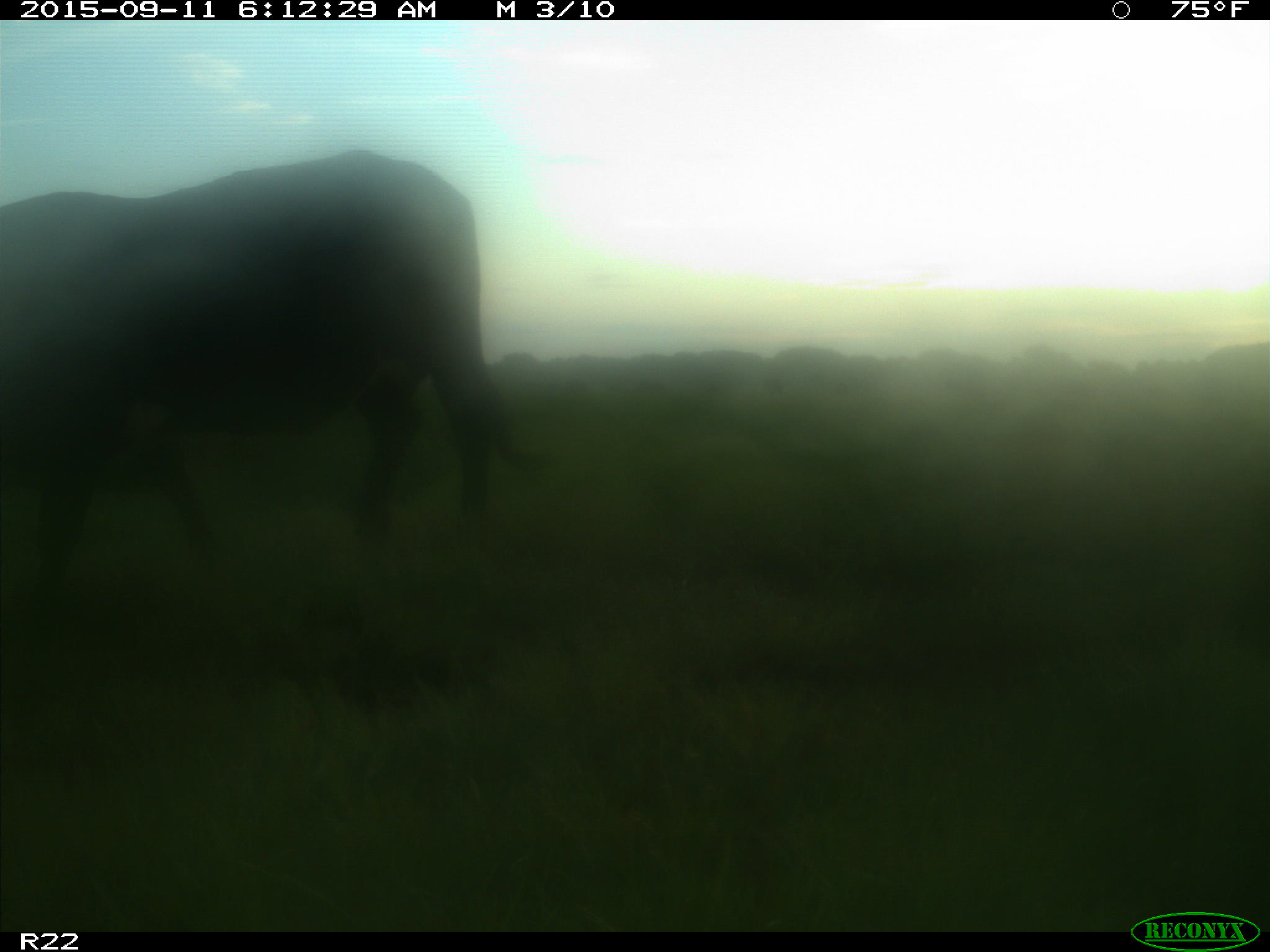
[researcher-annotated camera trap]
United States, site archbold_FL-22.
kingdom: Animalia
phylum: Chordata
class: Mammalia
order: Artiodactyla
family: Bovidae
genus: Bos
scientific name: Bos taurus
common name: domestic cow